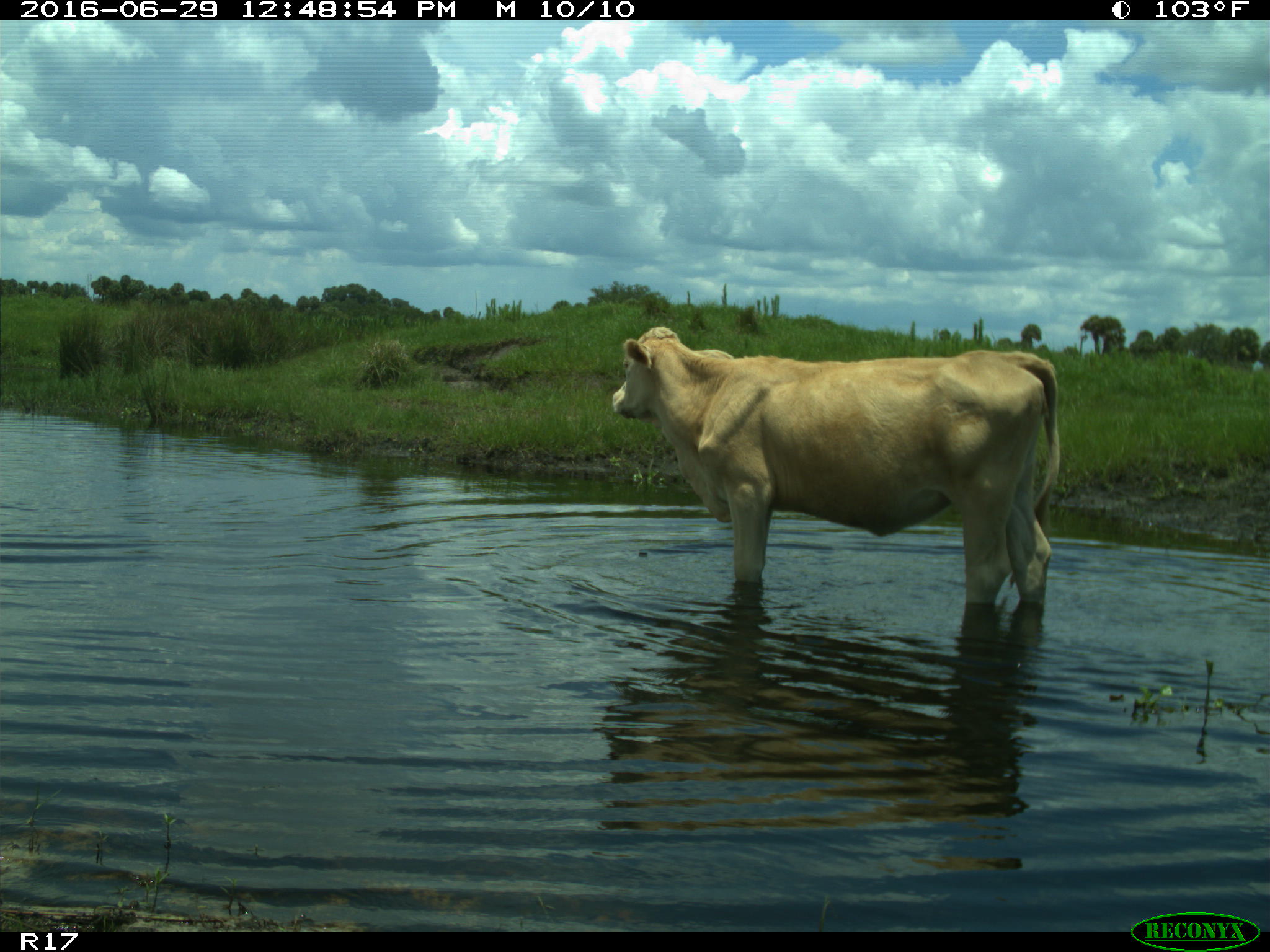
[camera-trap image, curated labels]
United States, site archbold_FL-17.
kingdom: Animalia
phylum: Chordata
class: Mammalia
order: Artiodactyla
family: Bovidae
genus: Bos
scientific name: Bos taurus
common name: domestic cow